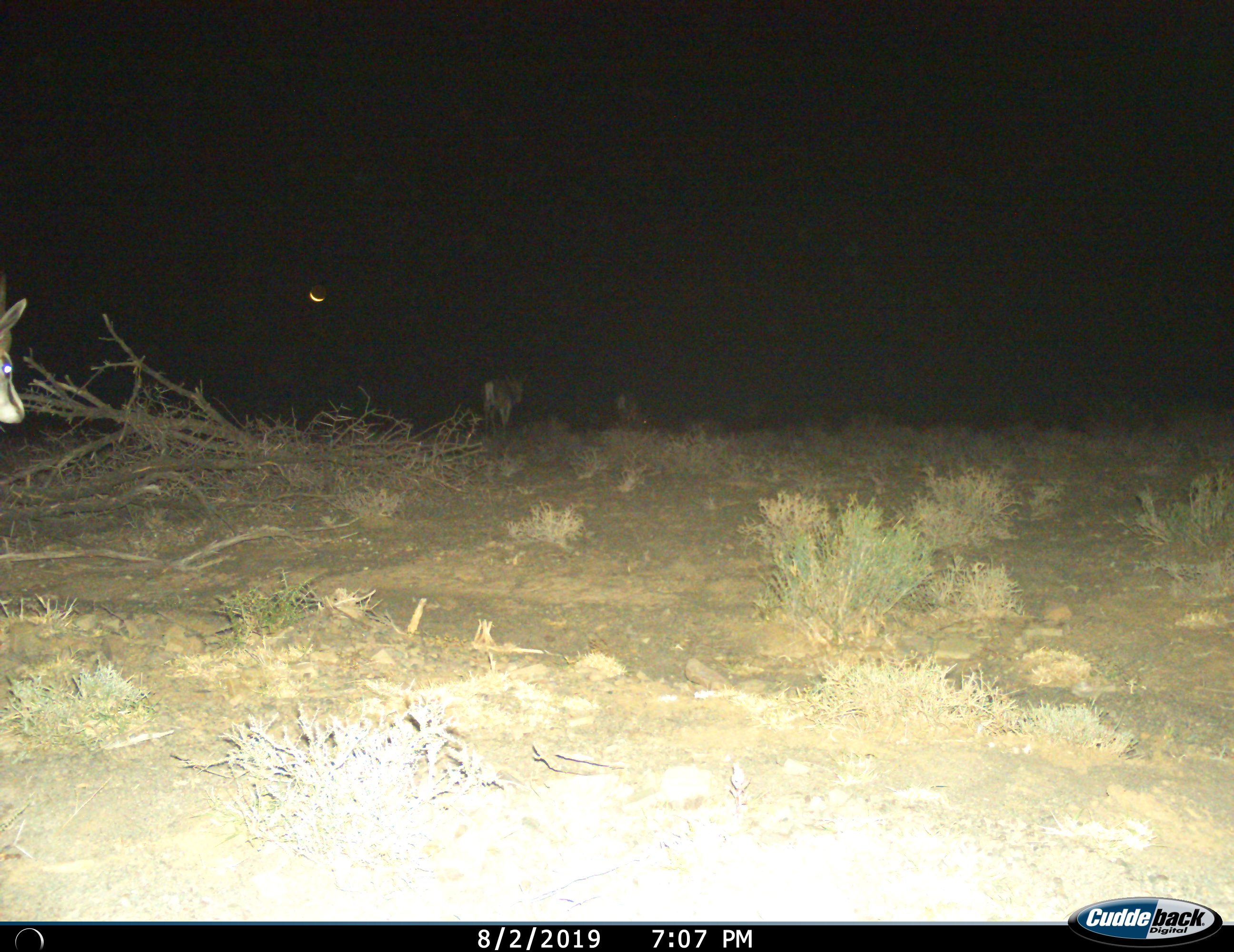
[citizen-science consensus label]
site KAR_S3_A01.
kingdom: Animalia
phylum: Chordata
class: Mammalia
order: Artiodactyla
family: Bovidae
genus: Antidorcas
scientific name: Antidorcas marsupialis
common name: springbok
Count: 1.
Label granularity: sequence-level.